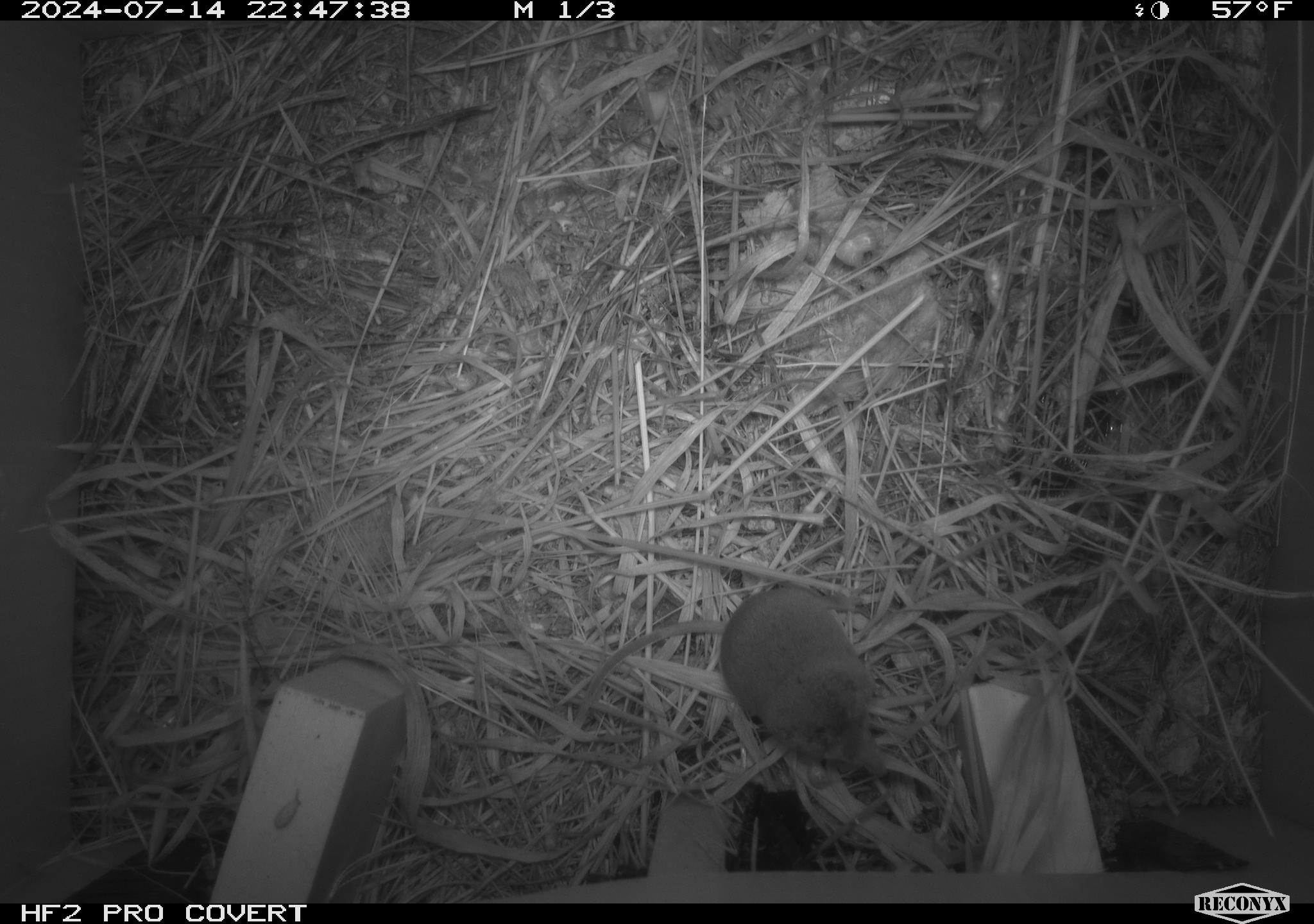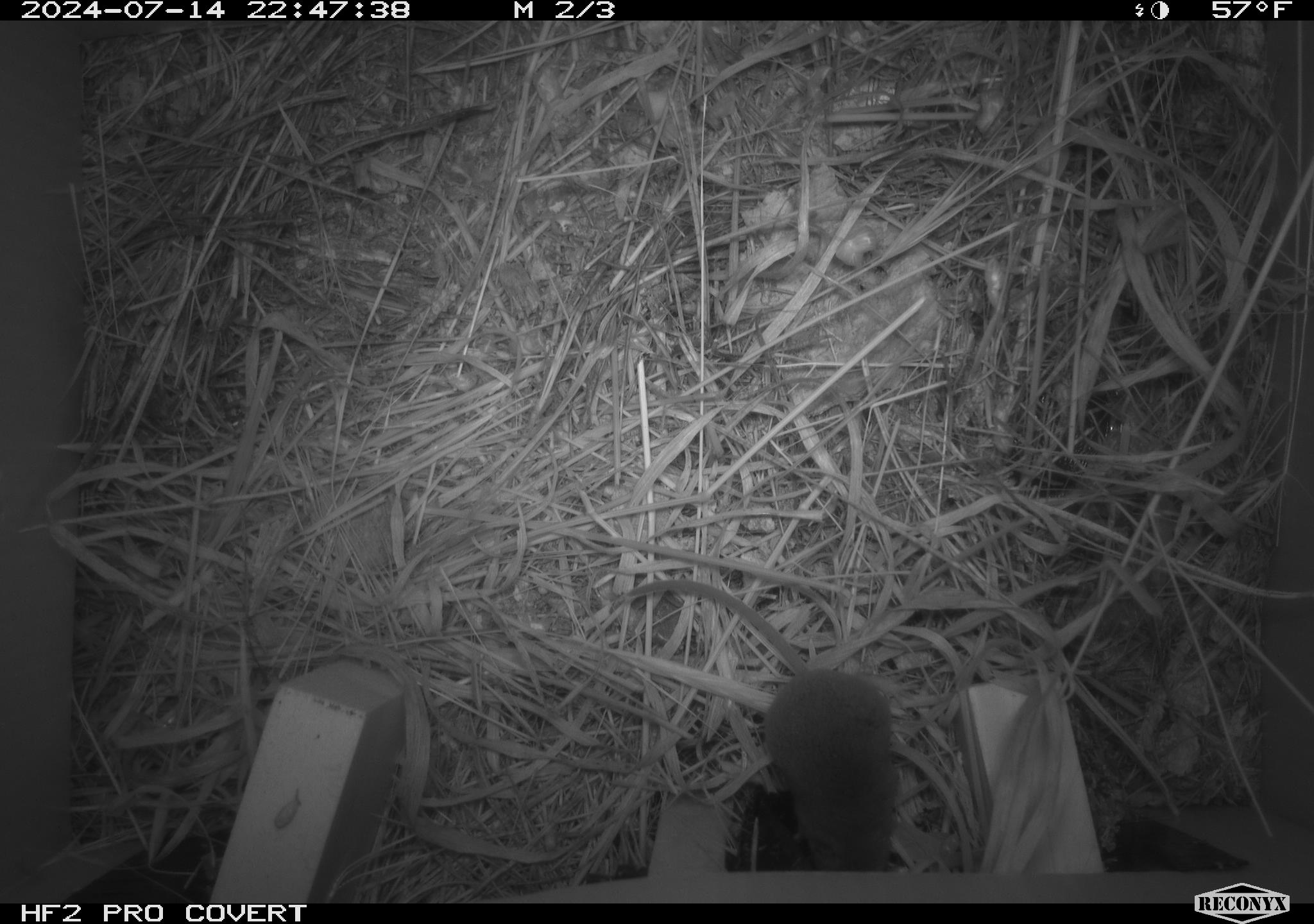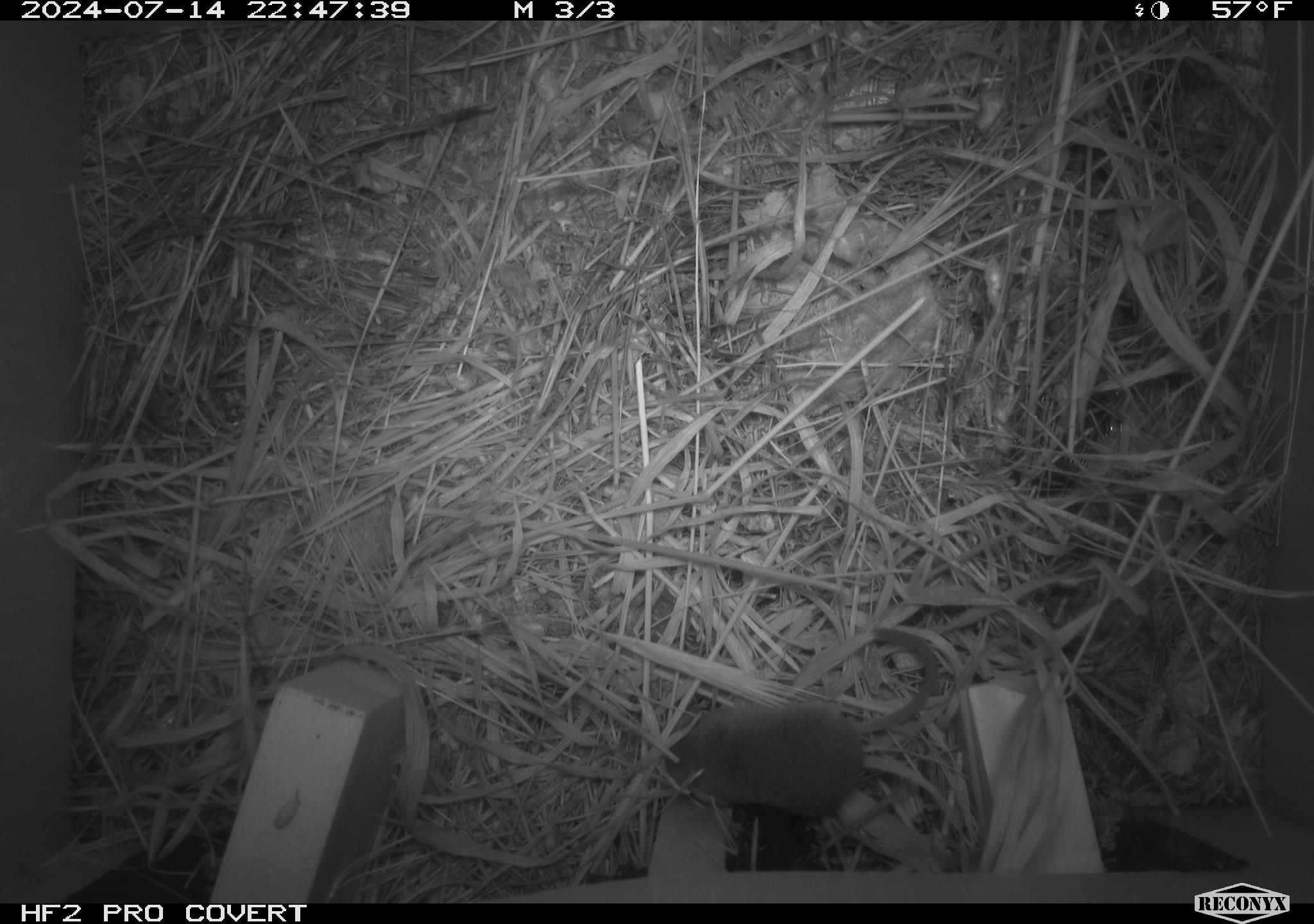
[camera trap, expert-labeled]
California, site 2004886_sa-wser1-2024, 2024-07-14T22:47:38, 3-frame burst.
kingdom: Animalia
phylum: Chordata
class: Mammalia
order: Eulipotyphla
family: Soricidae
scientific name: Soricidae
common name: shrews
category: soricidae family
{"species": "soricidae family (shrews) (Soricidae)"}